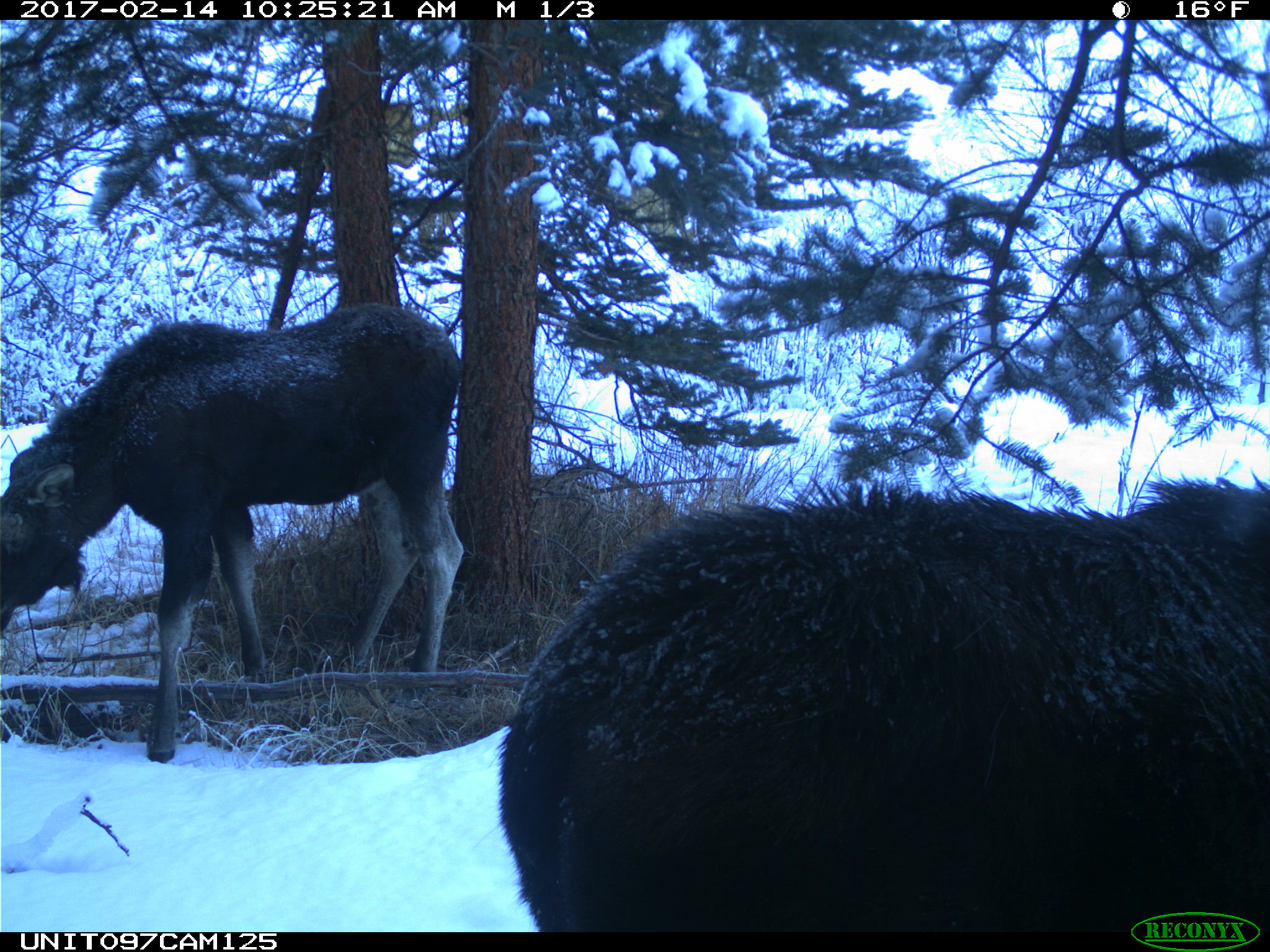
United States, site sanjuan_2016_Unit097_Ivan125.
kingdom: Animalia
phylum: Chordata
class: Mammalia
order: Artiodactyla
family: Cervidae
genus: Alces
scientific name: Alces alces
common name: moose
Alces alces (moose).